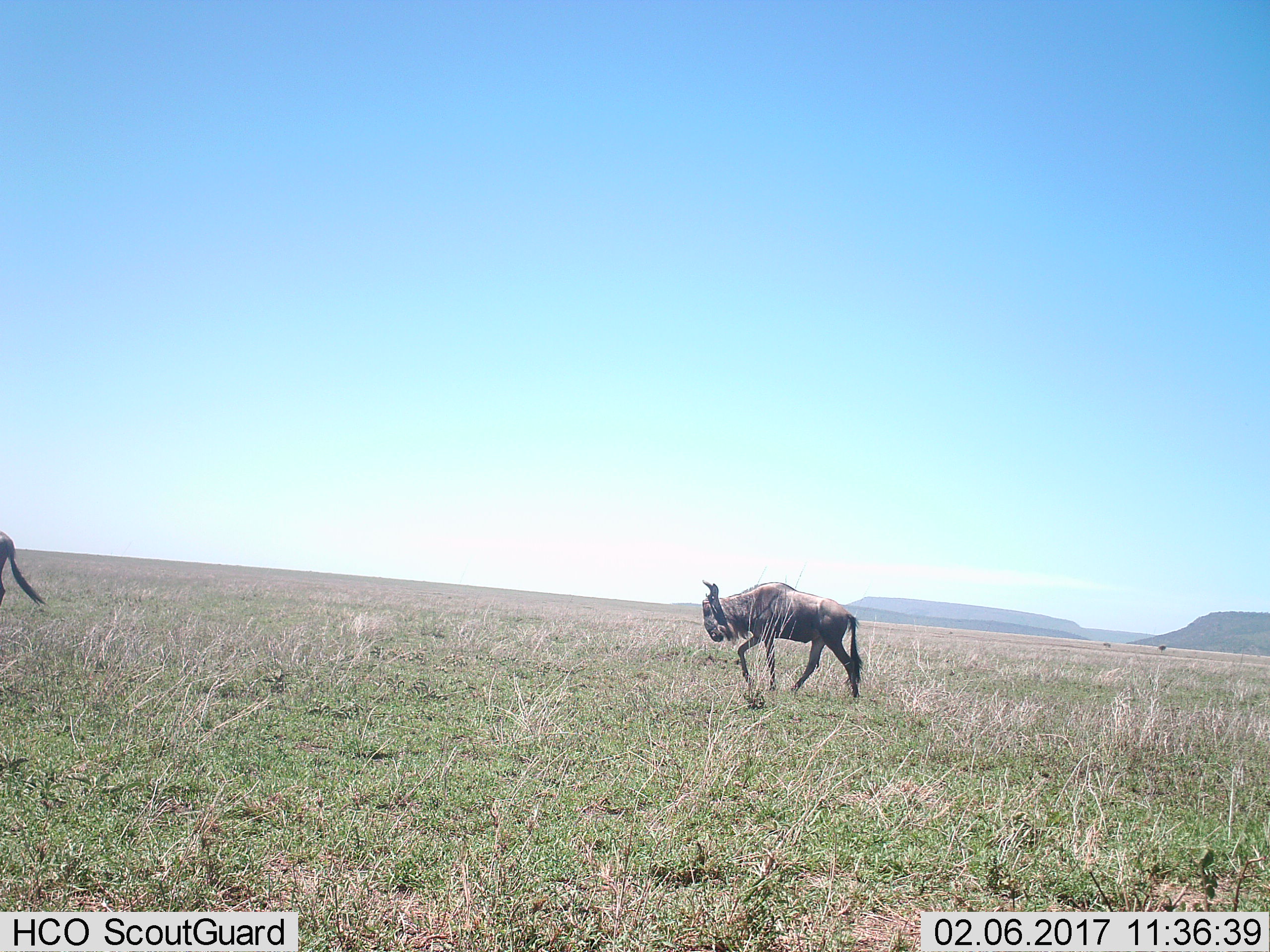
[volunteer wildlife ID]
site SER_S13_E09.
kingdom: Animalia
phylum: Chordata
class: Mammalia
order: Artiodactyla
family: Bovidae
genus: Connochaetes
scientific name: Connochaetes taurinus taurinus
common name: blue wildebeest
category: wildebeestblue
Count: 2.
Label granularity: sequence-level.